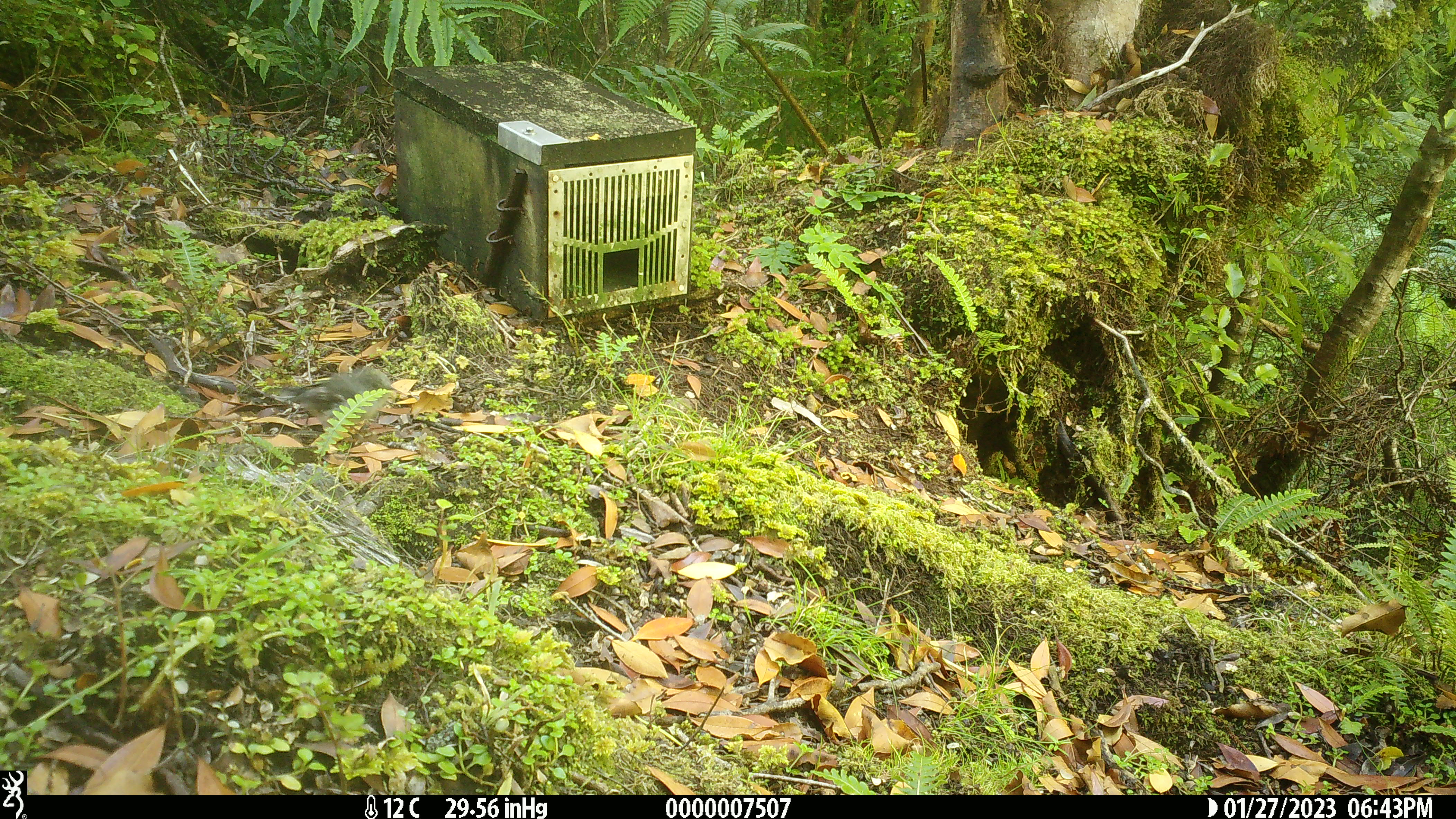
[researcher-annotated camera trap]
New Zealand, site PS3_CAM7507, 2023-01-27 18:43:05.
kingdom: Animalia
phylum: Chordata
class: Aves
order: Passeriformes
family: Petroicidae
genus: Petroica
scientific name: Petroica macrocephala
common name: tomtit